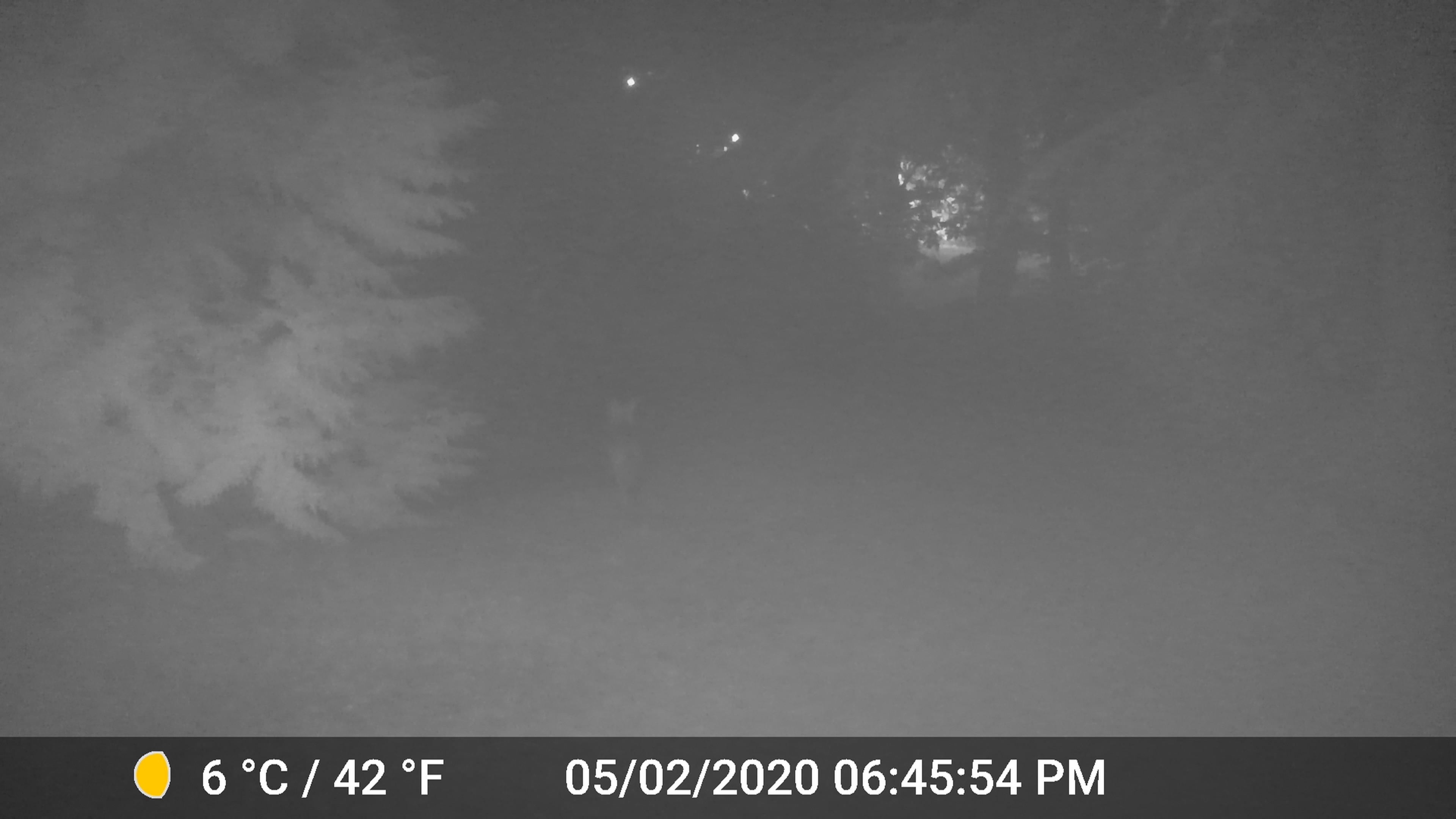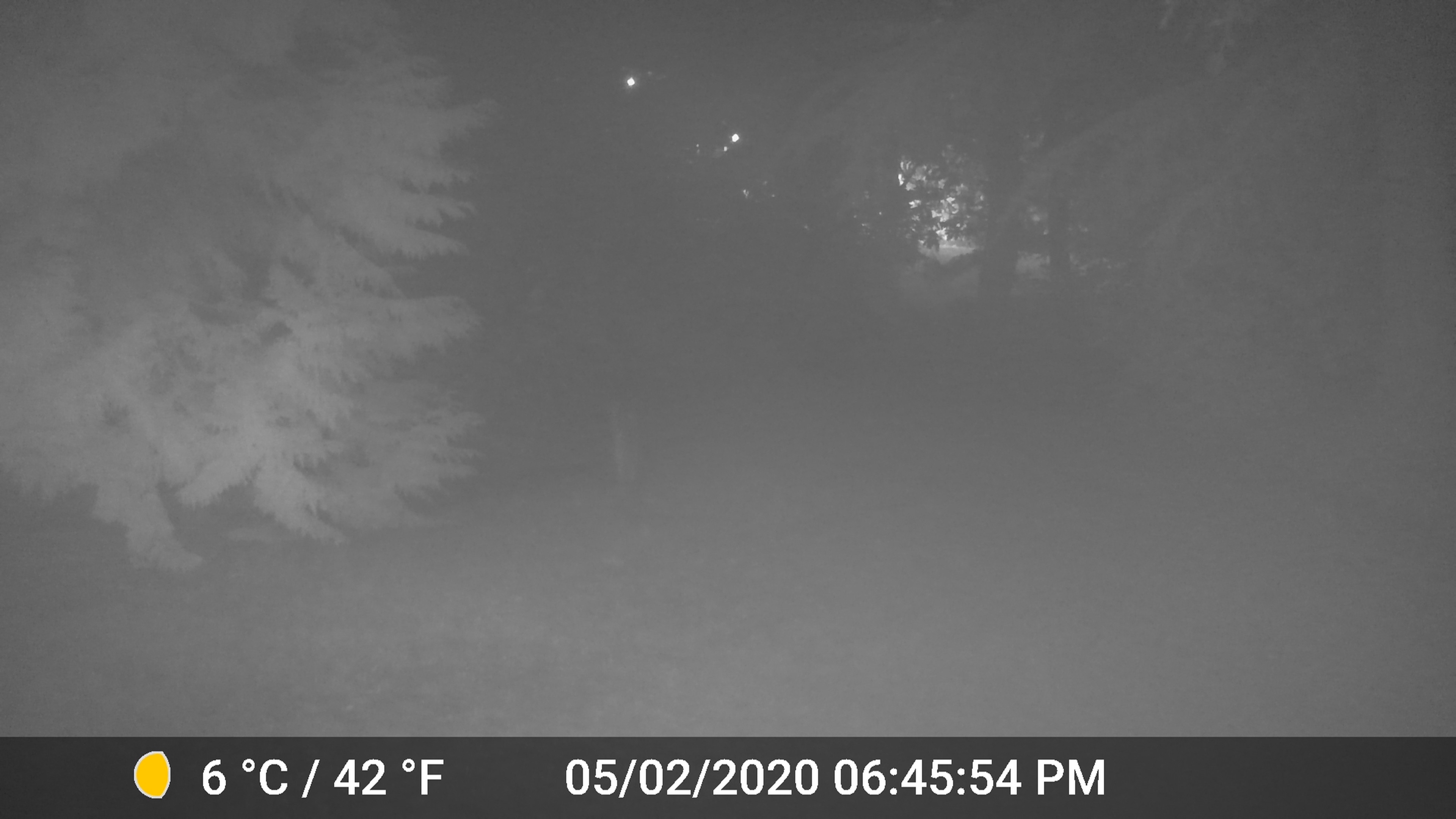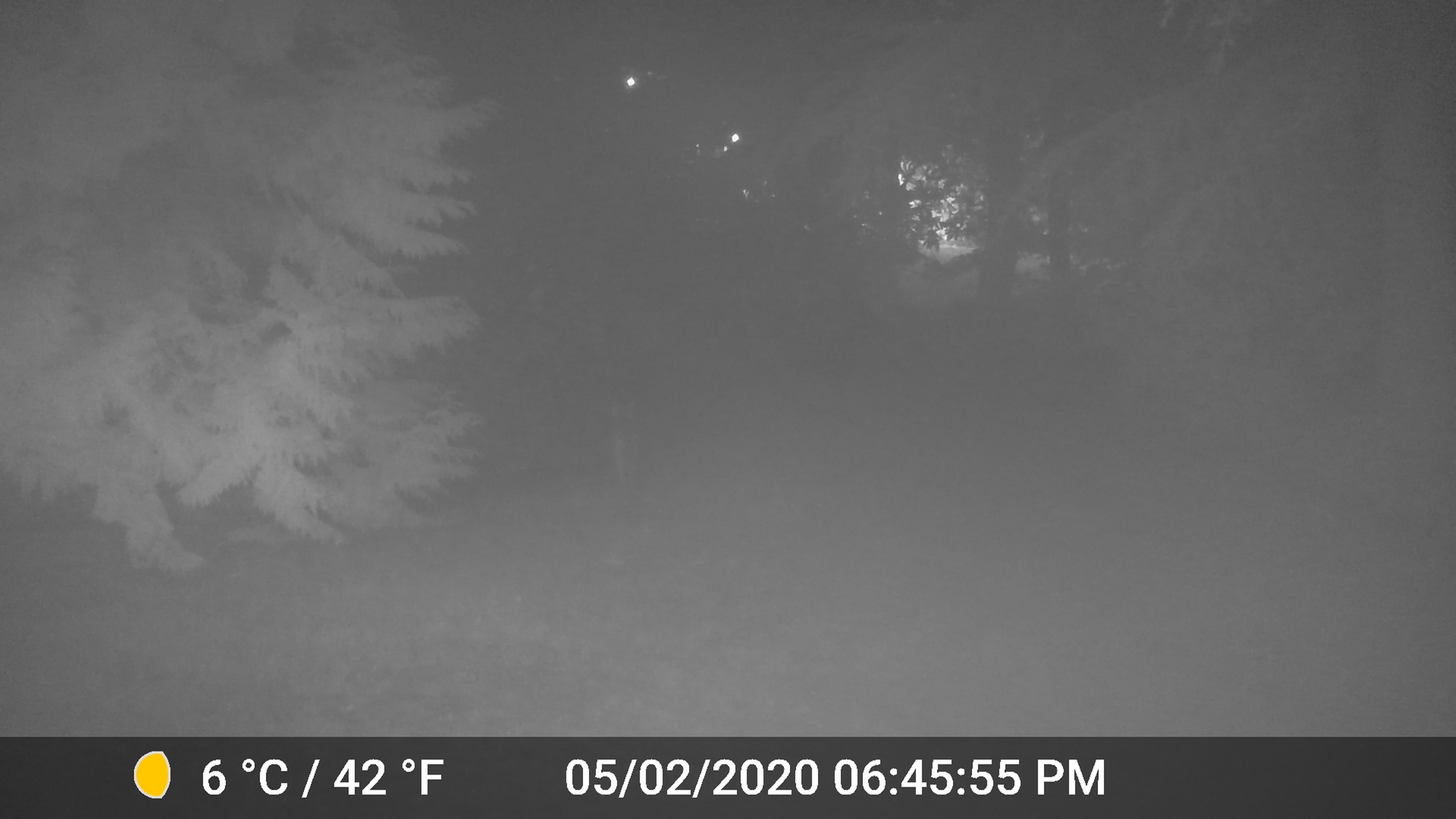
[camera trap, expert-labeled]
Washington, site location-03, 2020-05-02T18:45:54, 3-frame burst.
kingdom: Animalia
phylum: Chordata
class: Mammalia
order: Carnivora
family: Canidae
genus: Canis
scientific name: Canis latrans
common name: coyote